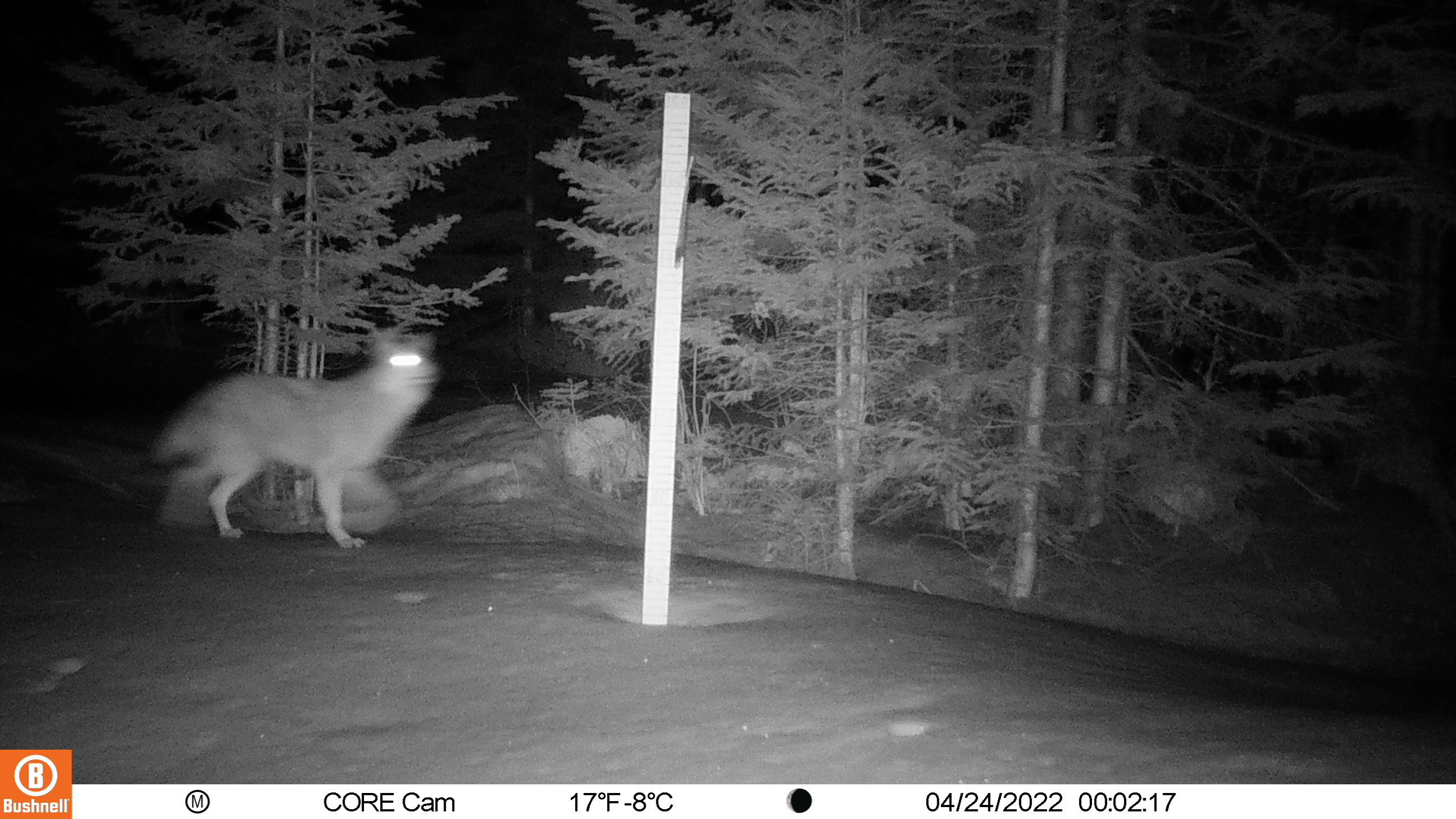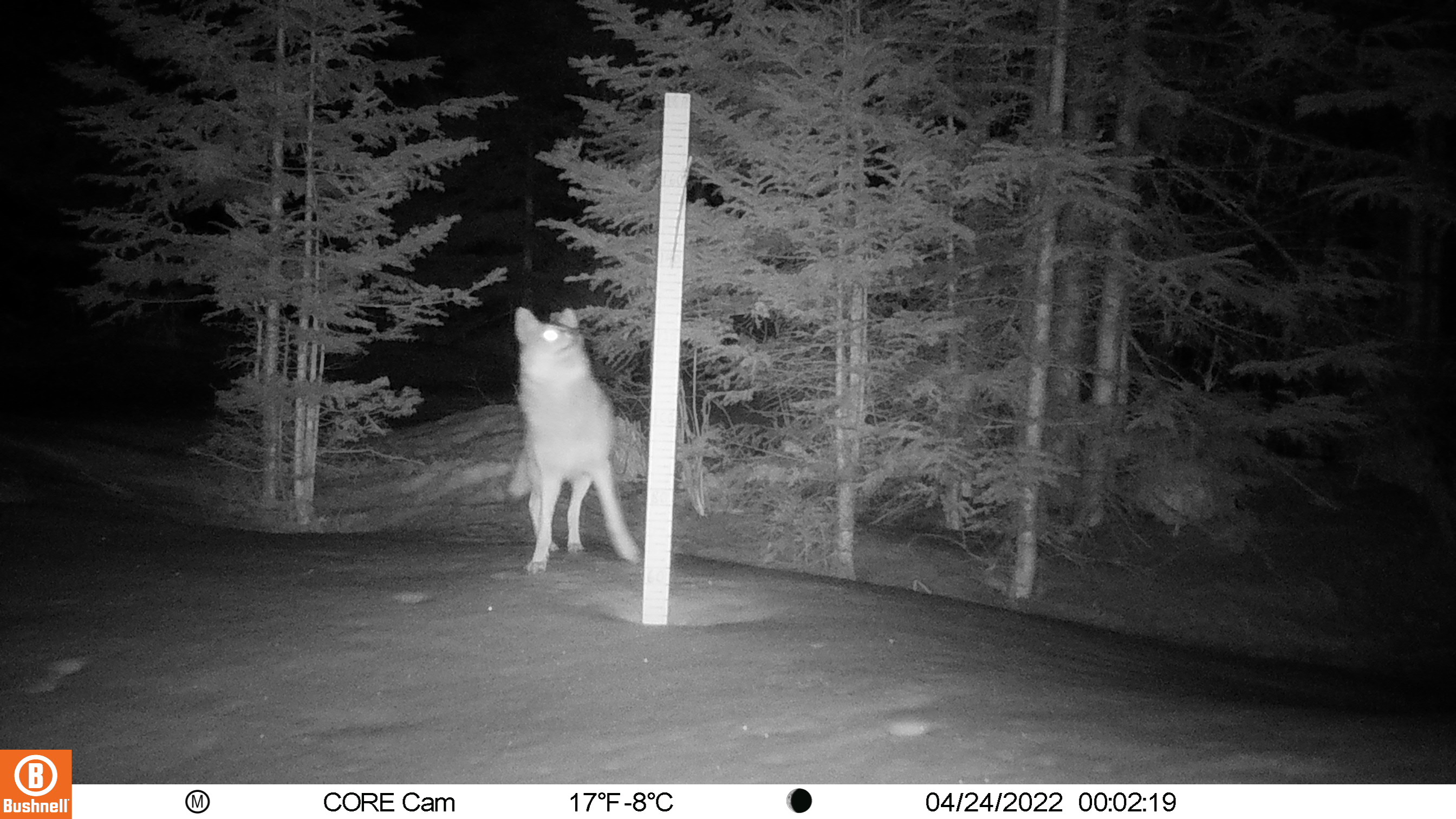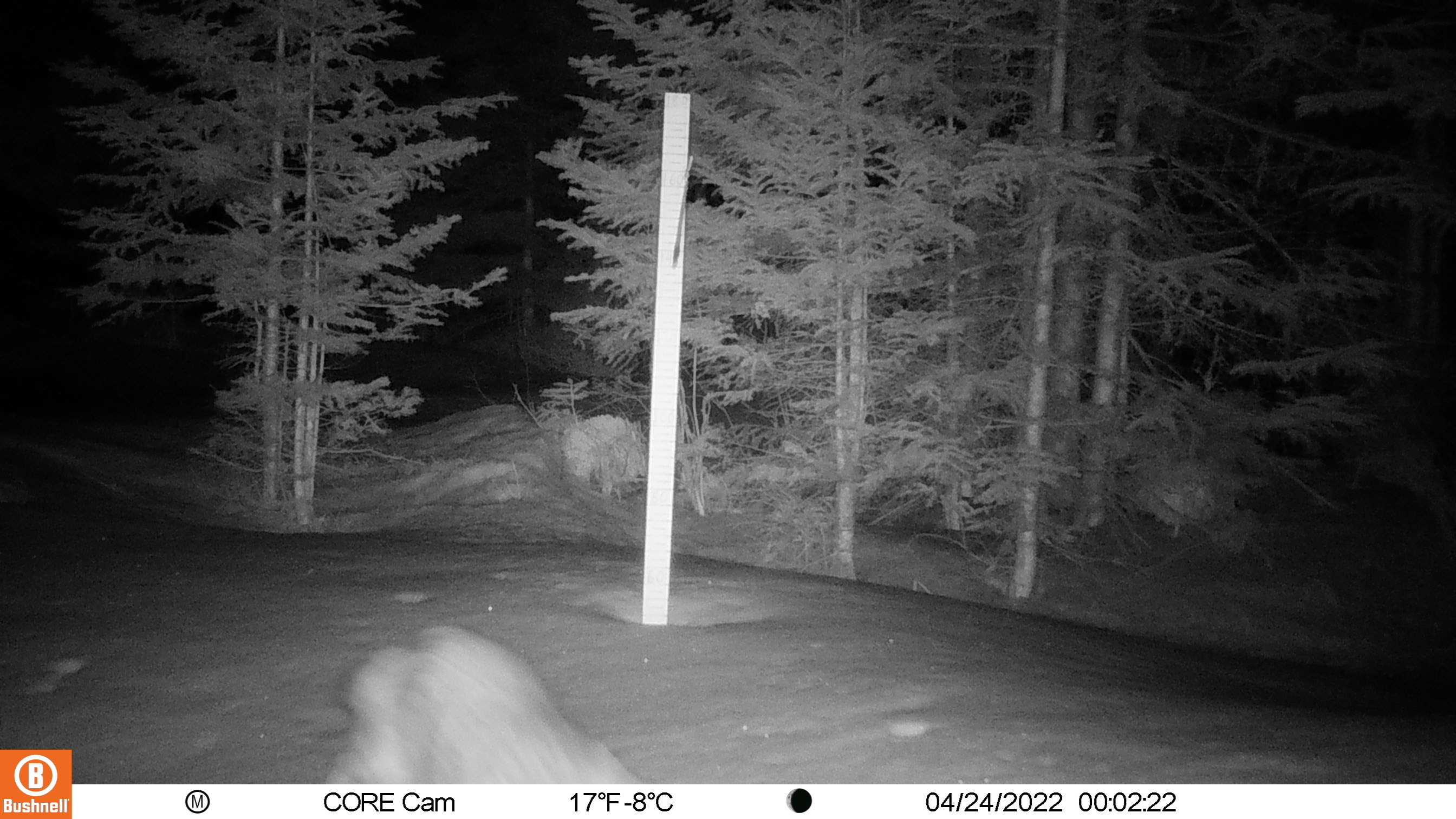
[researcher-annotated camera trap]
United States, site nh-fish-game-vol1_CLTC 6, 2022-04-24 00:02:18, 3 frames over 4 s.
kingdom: Animalia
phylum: Chordata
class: Mammalia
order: Carnivora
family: Canidae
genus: Canis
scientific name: Canis latrans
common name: coyote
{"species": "coyote (Canis latrans)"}